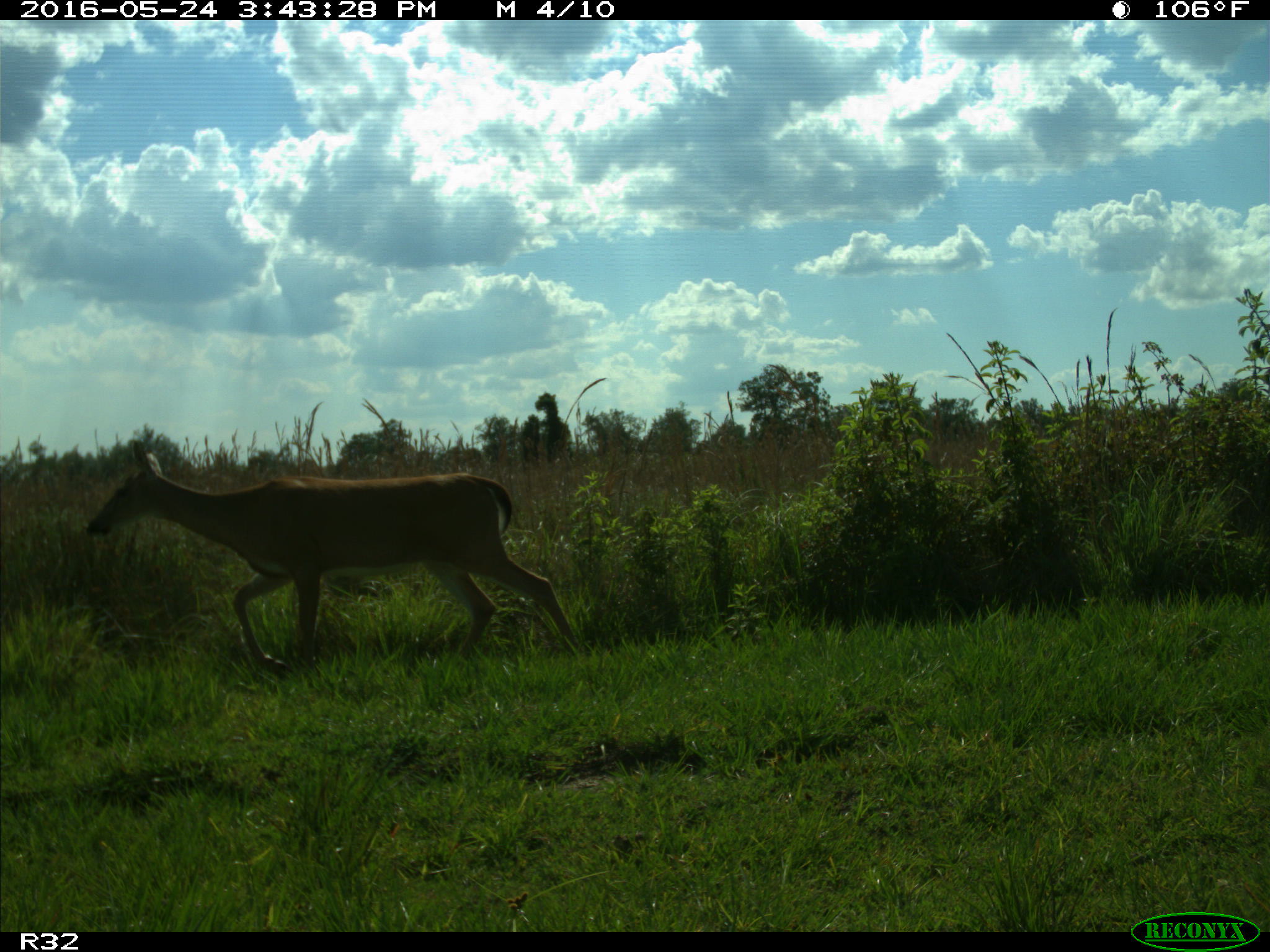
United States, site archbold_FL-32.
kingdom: Animalia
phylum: Chordata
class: Mammalia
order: Artiodactyla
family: Cervidae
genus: Odocoileus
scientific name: Odocoileus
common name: deer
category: unidentified deer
Unidentified deer (deer) (Odocoileus).